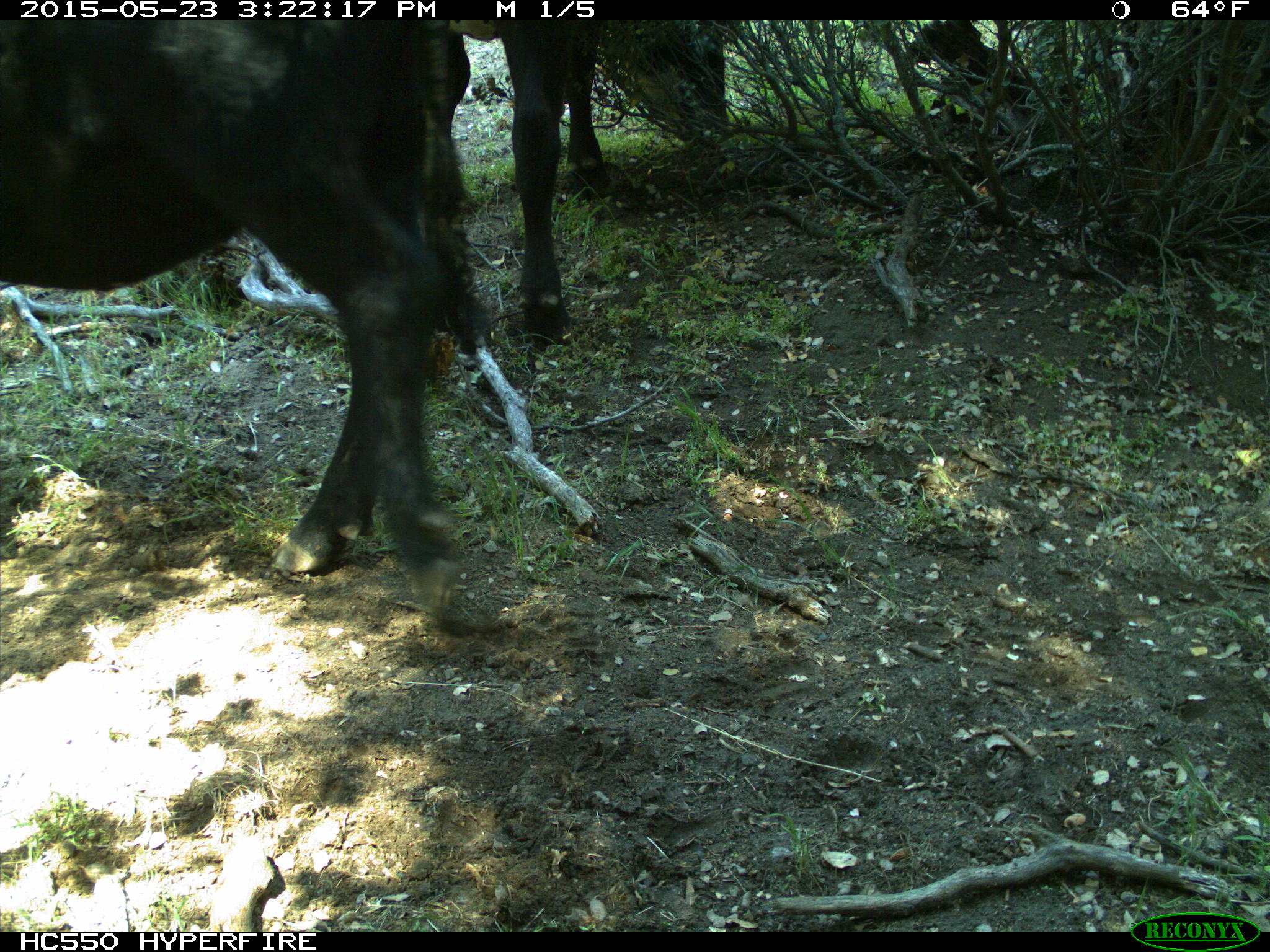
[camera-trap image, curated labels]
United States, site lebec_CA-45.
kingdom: Animalia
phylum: Chordata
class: Mammalia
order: Artiodactyla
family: Bovidae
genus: Bos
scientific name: Bos taurus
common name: domestic cow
Bos taurus (domestic cow).